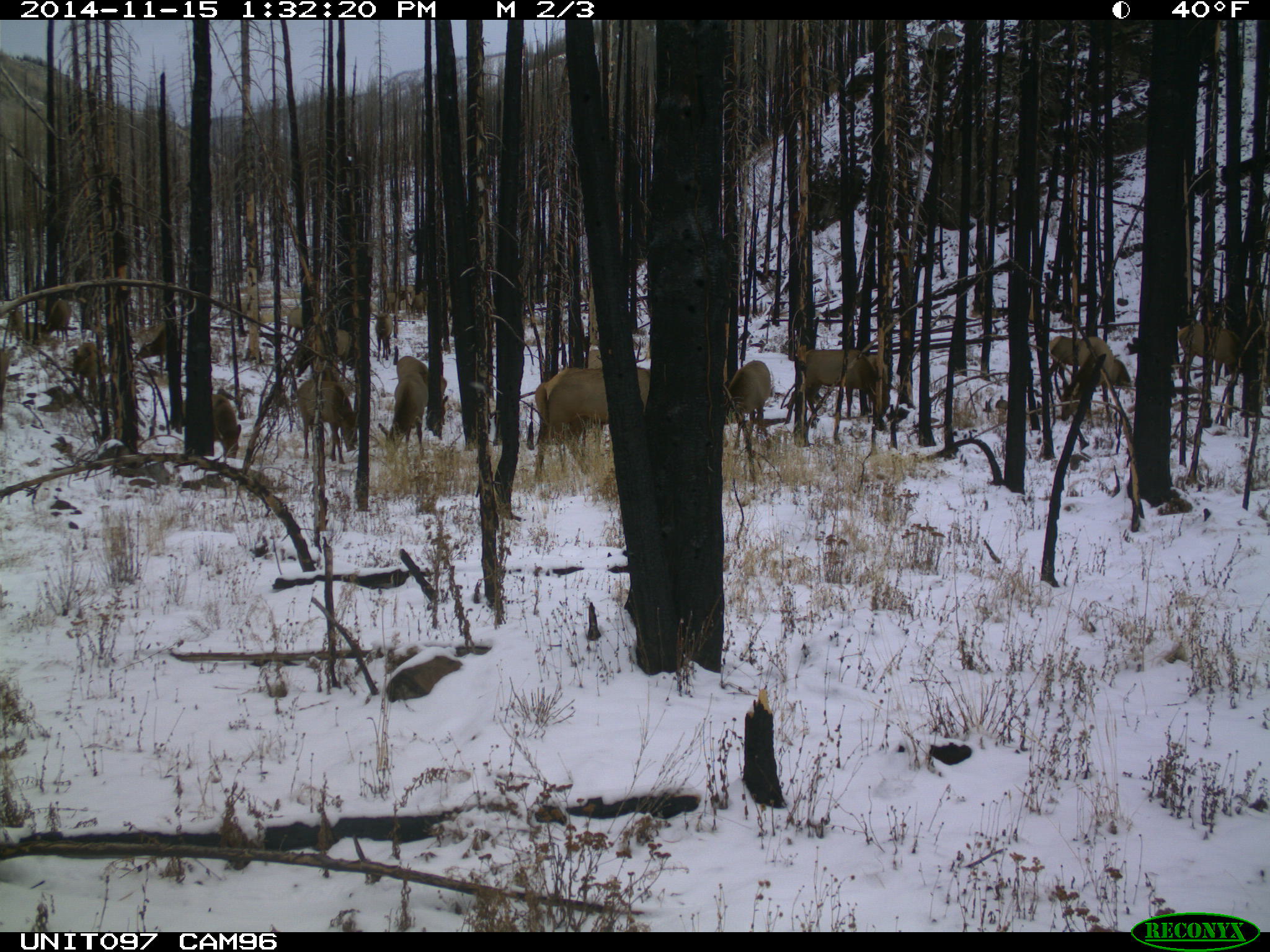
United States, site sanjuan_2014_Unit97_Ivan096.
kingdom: Animalia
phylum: Chordata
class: Mammalia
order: Artiodactyla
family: Cervidae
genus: Cervus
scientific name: Cervus elaphus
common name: red deer